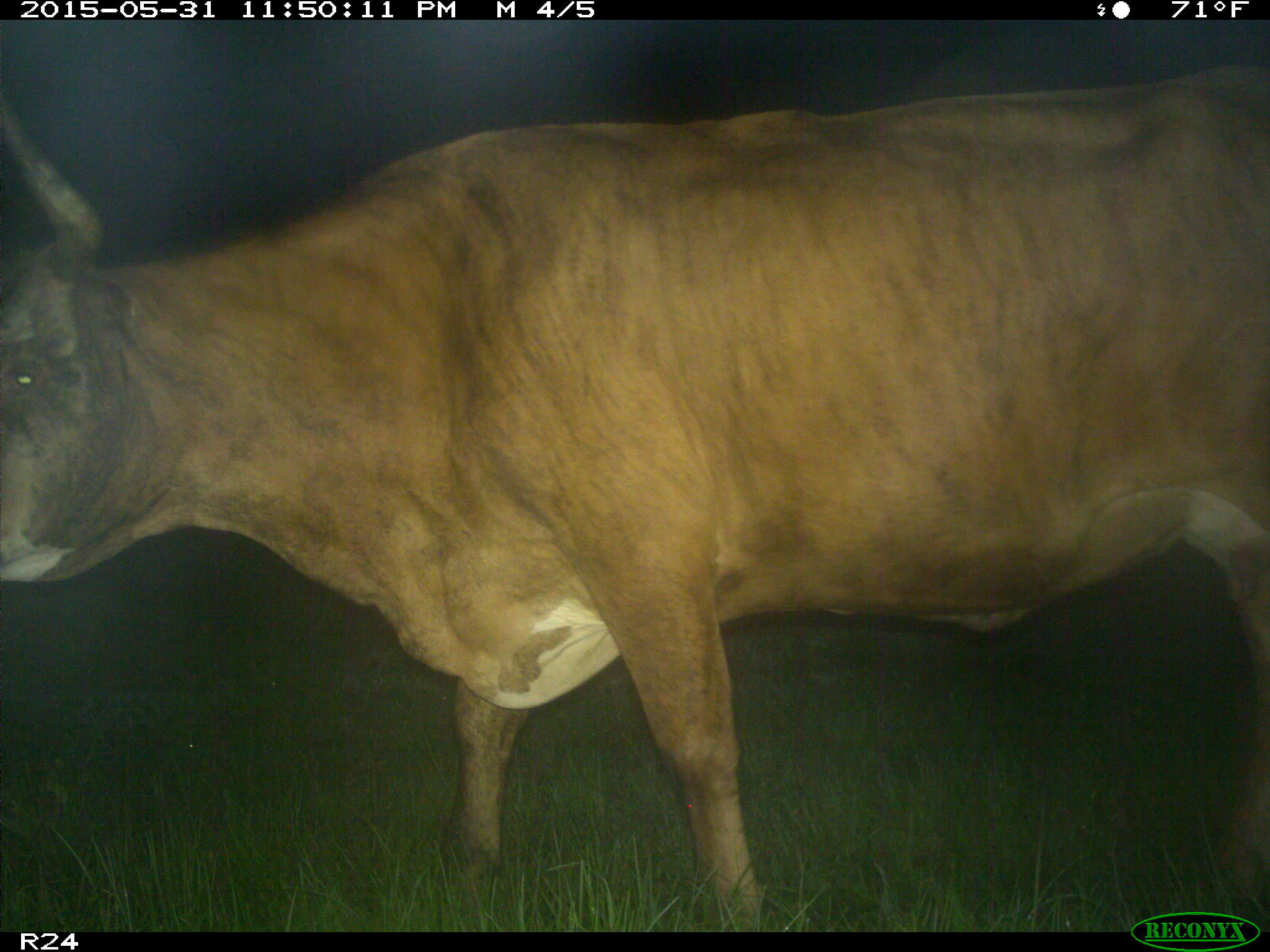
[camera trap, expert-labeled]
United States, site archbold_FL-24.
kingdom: Animalia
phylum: Chordata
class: Mammalia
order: Artiodactyla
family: Bovidae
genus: Bos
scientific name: Bos taurus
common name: domestic cow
Bos taurus (domestic cow).